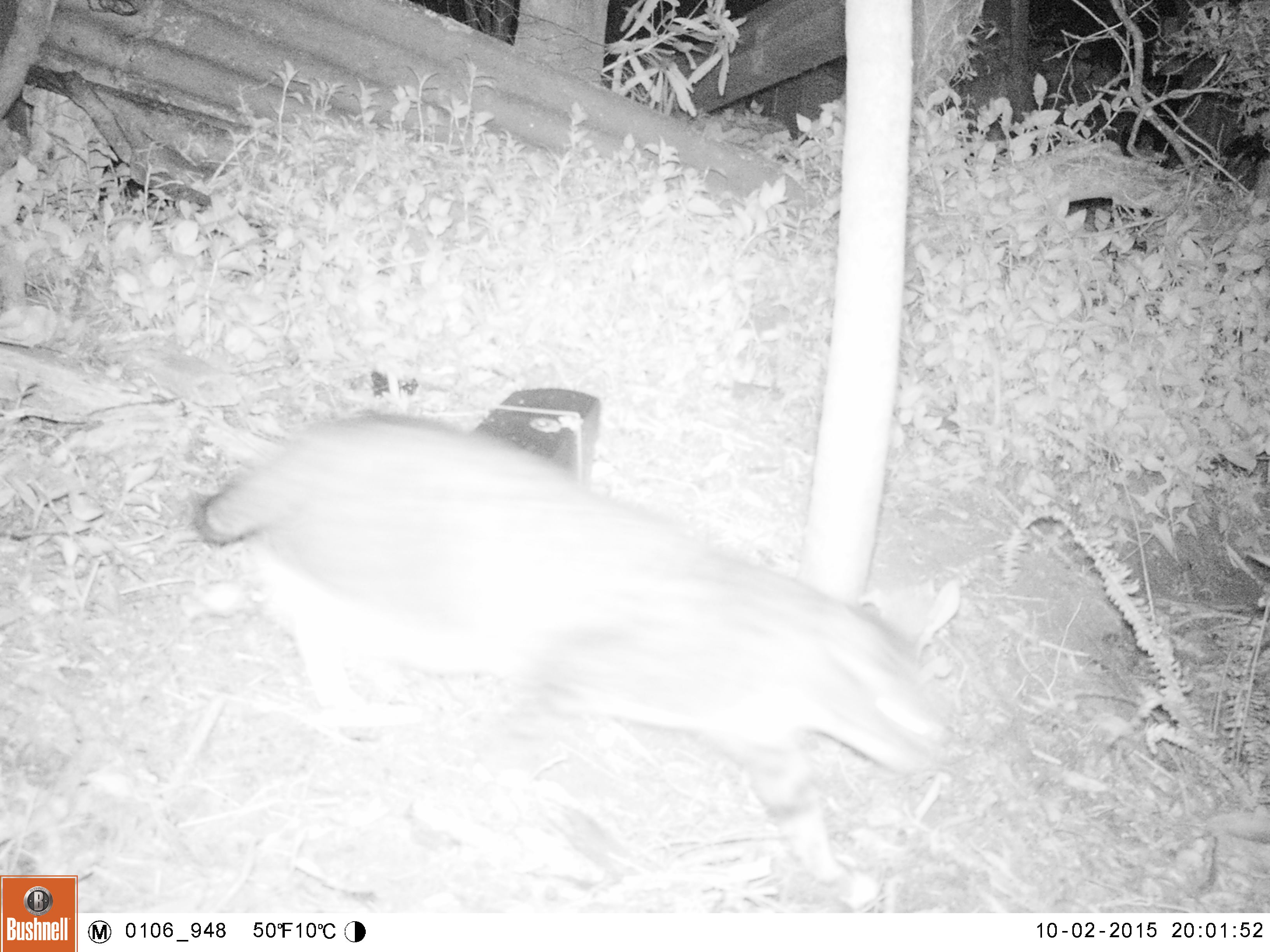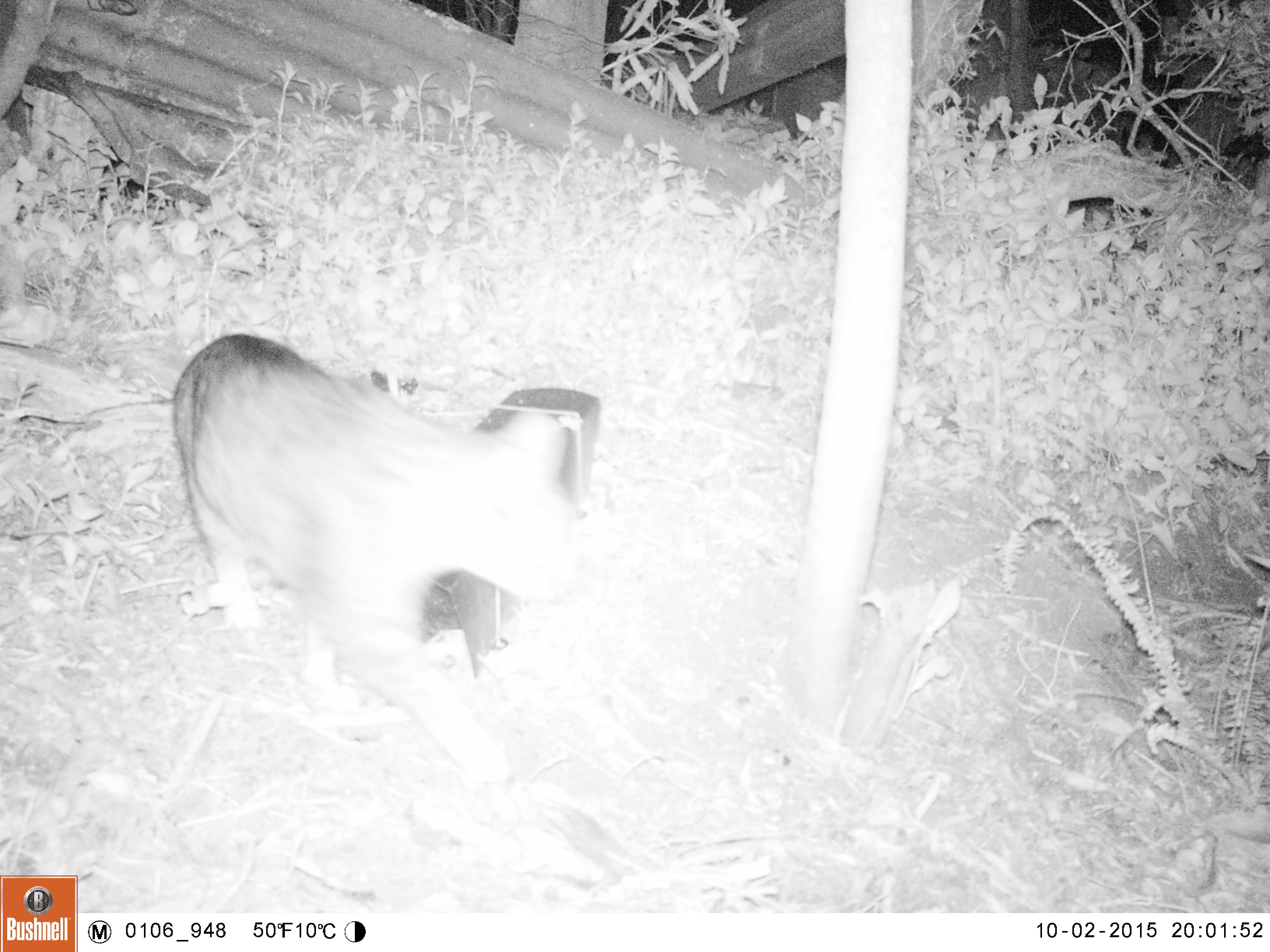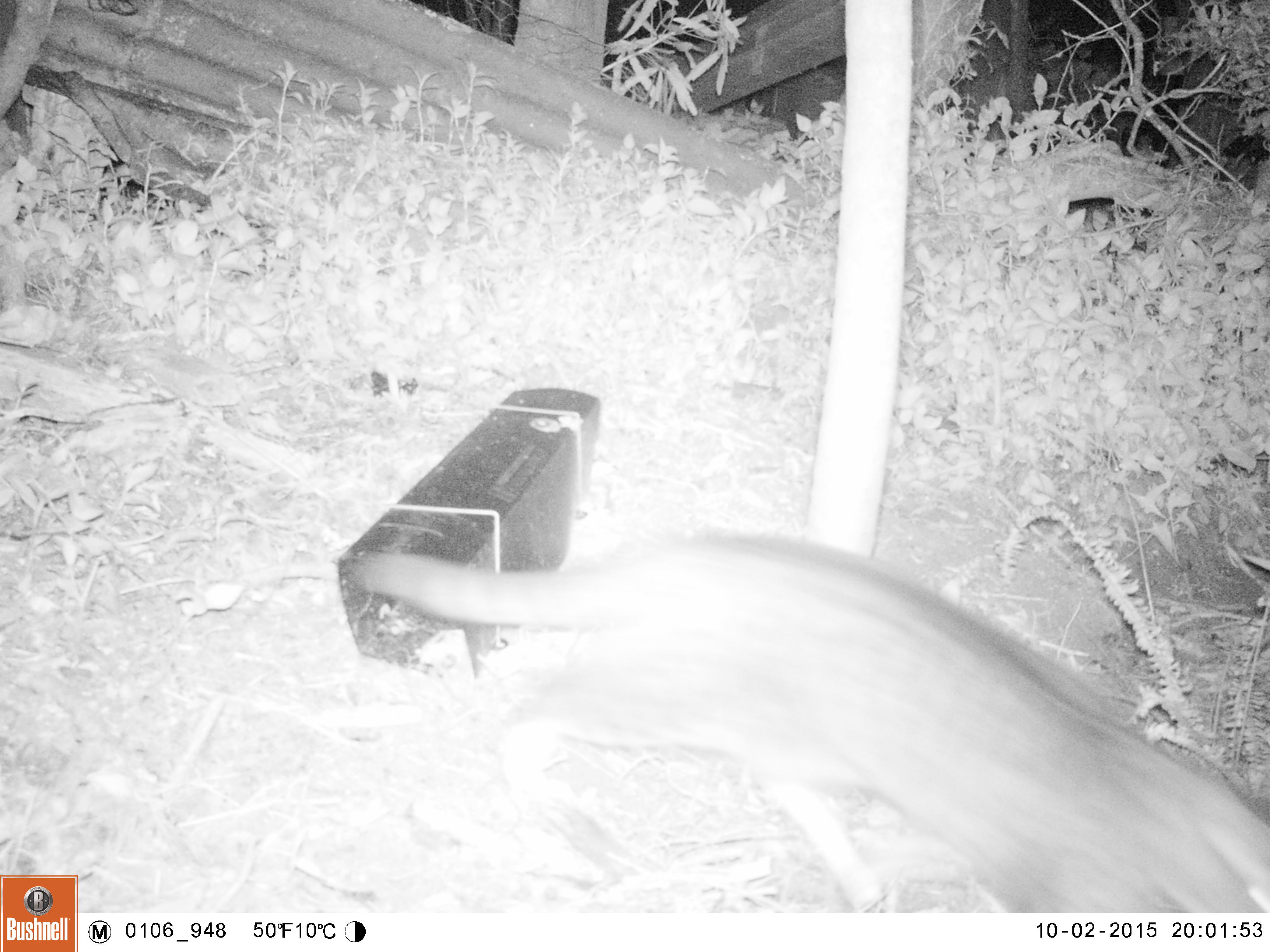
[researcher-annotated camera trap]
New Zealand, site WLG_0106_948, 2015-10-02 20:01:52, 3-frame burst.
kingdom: Animalia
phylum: Chordata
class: Mammalia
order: Carnivora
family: Felidae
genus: Felis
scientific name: Felis catus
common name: domestic cat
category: cat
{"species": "cat (domestic cat) (Felis catus)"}